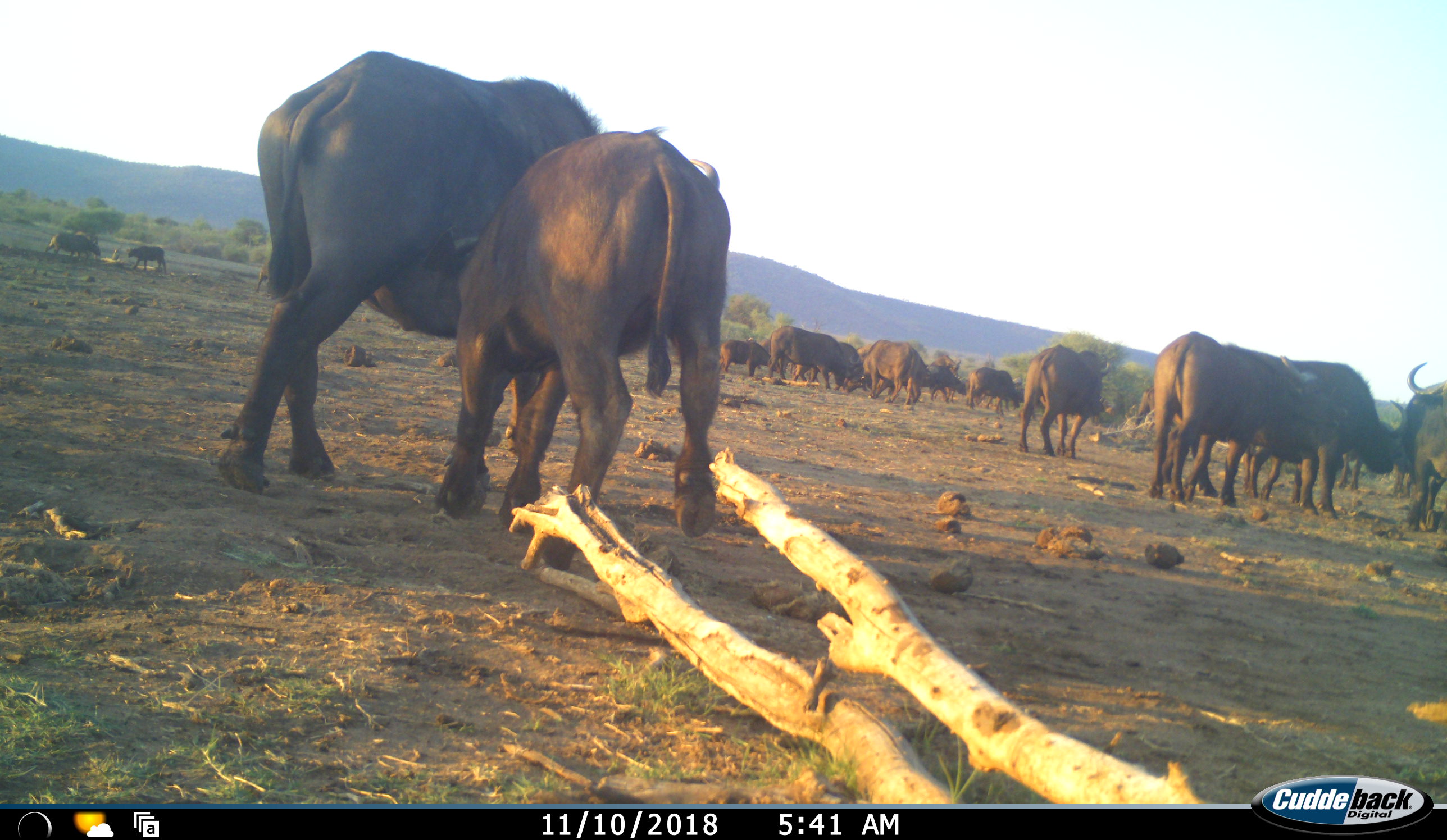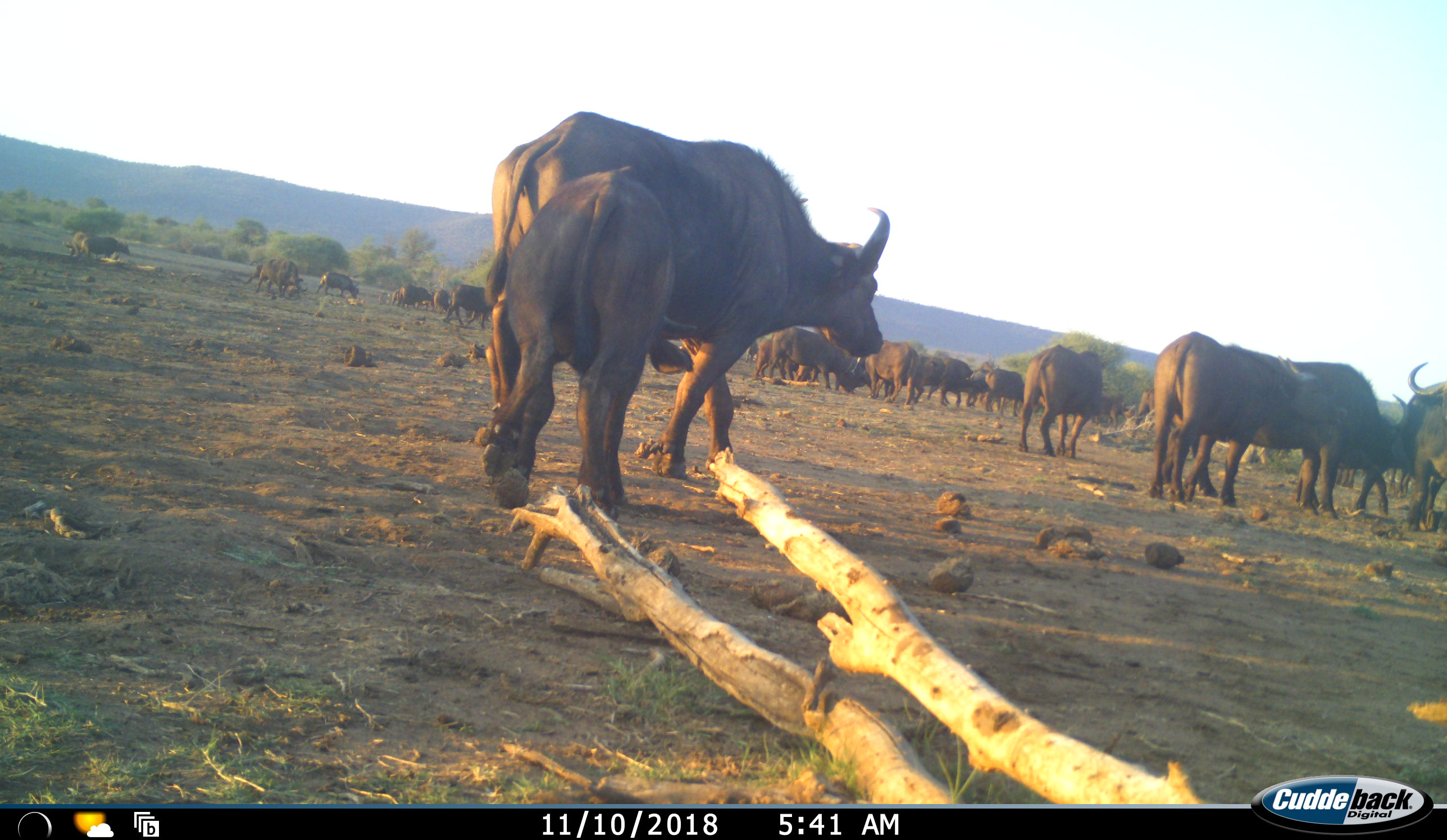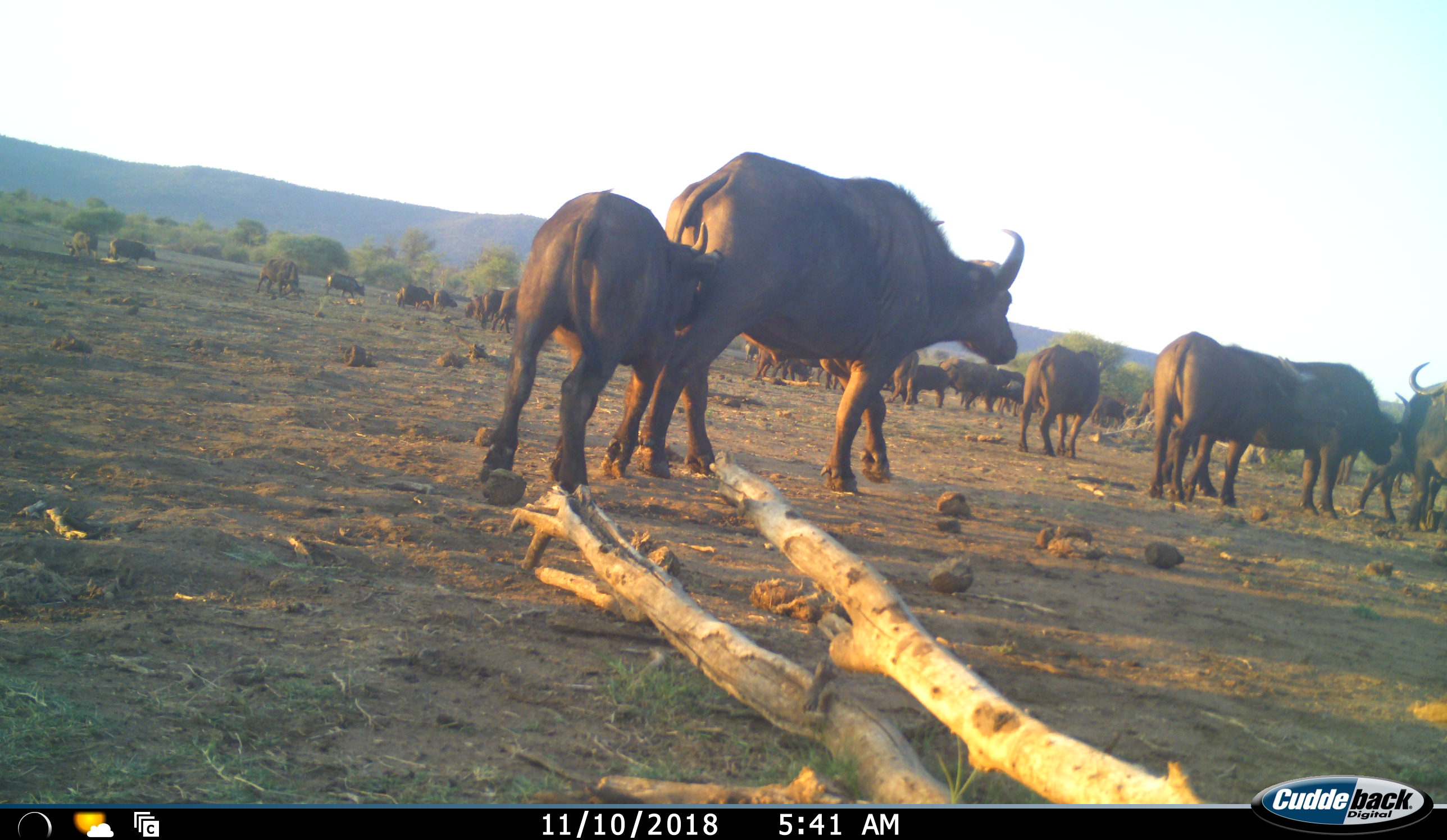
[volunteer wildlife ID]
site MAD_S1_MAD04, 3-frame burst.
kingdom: Animalia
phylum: Chordata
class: Mammalia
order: Artiodactyla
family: Bovidae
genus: Syncerus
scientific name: Syncerus caffer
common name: african buffalo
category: buffalo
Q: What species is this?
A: Buffalo (african buffalo) (Syncerus caffer).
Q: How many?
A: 11-50.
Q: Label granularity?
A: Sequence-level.